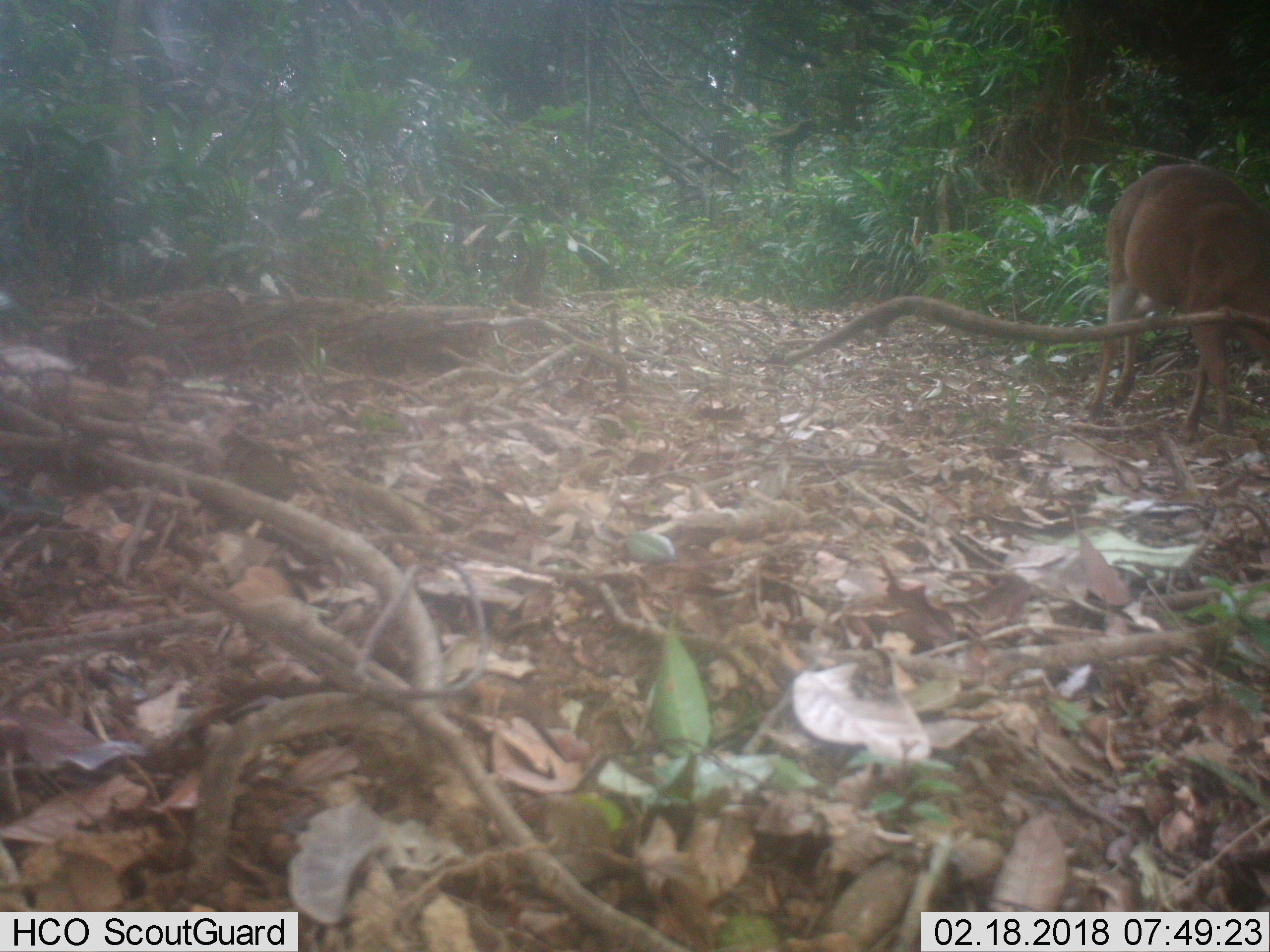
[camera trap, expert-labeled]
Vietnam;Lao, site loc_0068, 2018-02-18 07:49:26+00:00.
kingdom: Animalia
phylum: Chordata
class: Mammalia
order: Artiodactyla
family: Cervidae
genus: Muntiacus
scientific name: Muntiacus vuquangensis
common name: large-antlered muntjac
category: large antlered muntjac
Large antlered muntjac (large-antlered muntjac) (Muntiacus vuquangensis). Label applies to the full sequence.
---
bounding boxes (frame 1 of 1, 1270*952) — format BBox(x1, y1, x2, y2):
large antlered muntjac: BBox(1080, 162, 1270, 444)